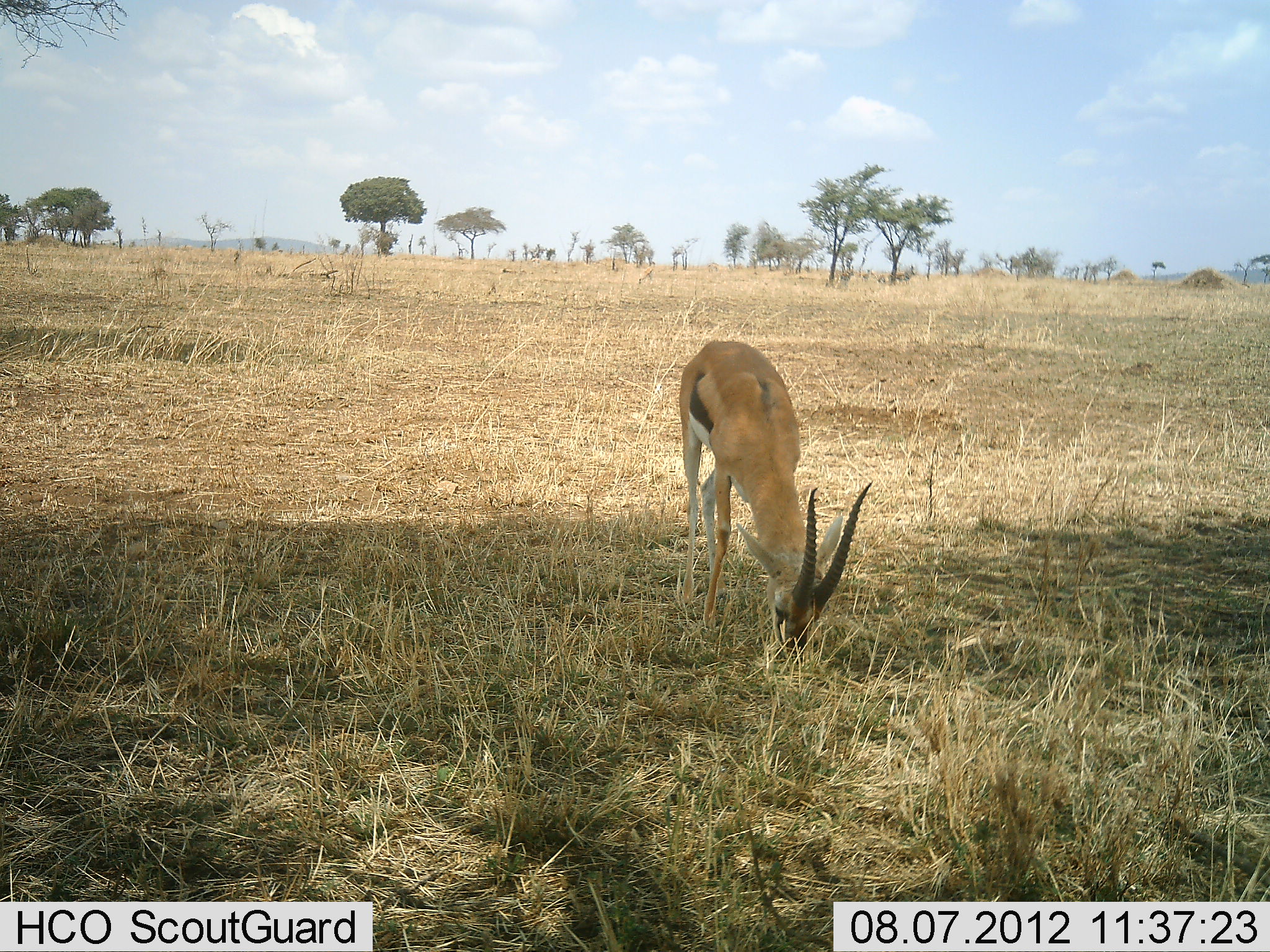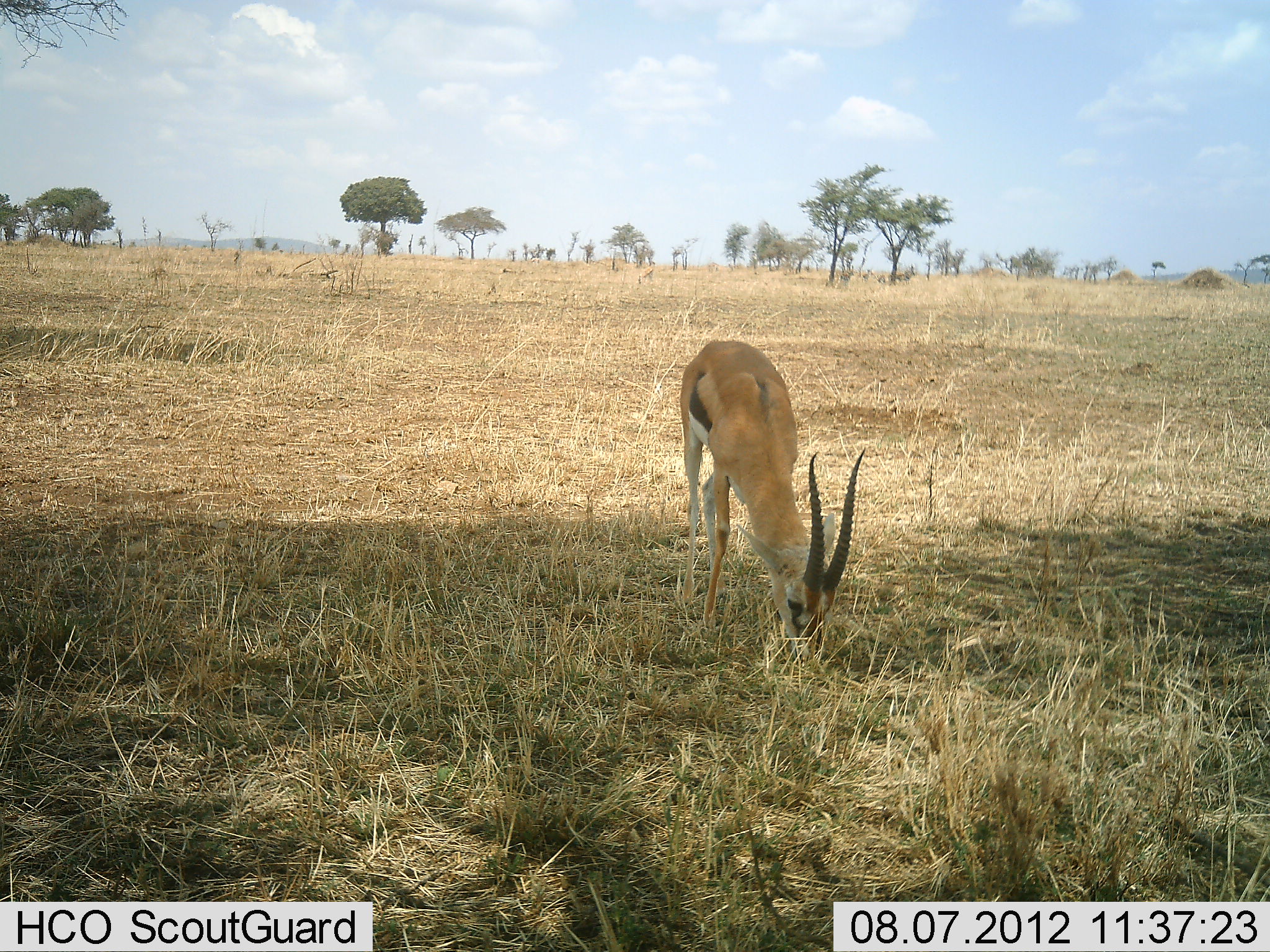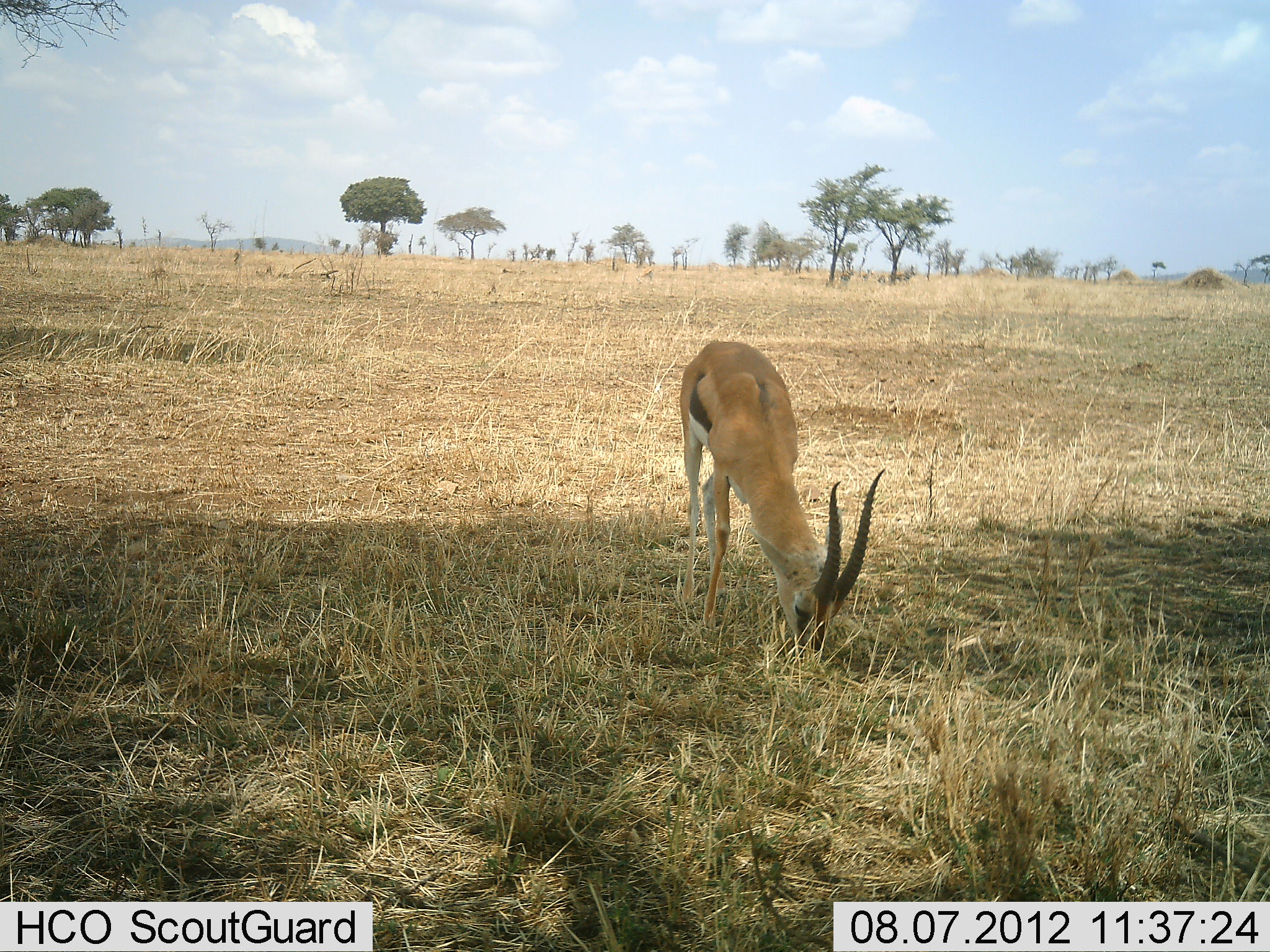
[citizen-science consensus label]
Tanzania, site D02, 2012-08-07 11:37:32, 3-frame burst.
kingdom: Animalia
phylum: Chordata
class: Mammalia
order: Artiodactyla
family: Bovidae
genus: Eudorcas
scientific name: Eudorcas thomsonii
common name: thomson's gazelle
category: gazellethomsons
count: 1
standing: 10%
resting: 0%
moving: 0%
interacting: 0%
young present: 0%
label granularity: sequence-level